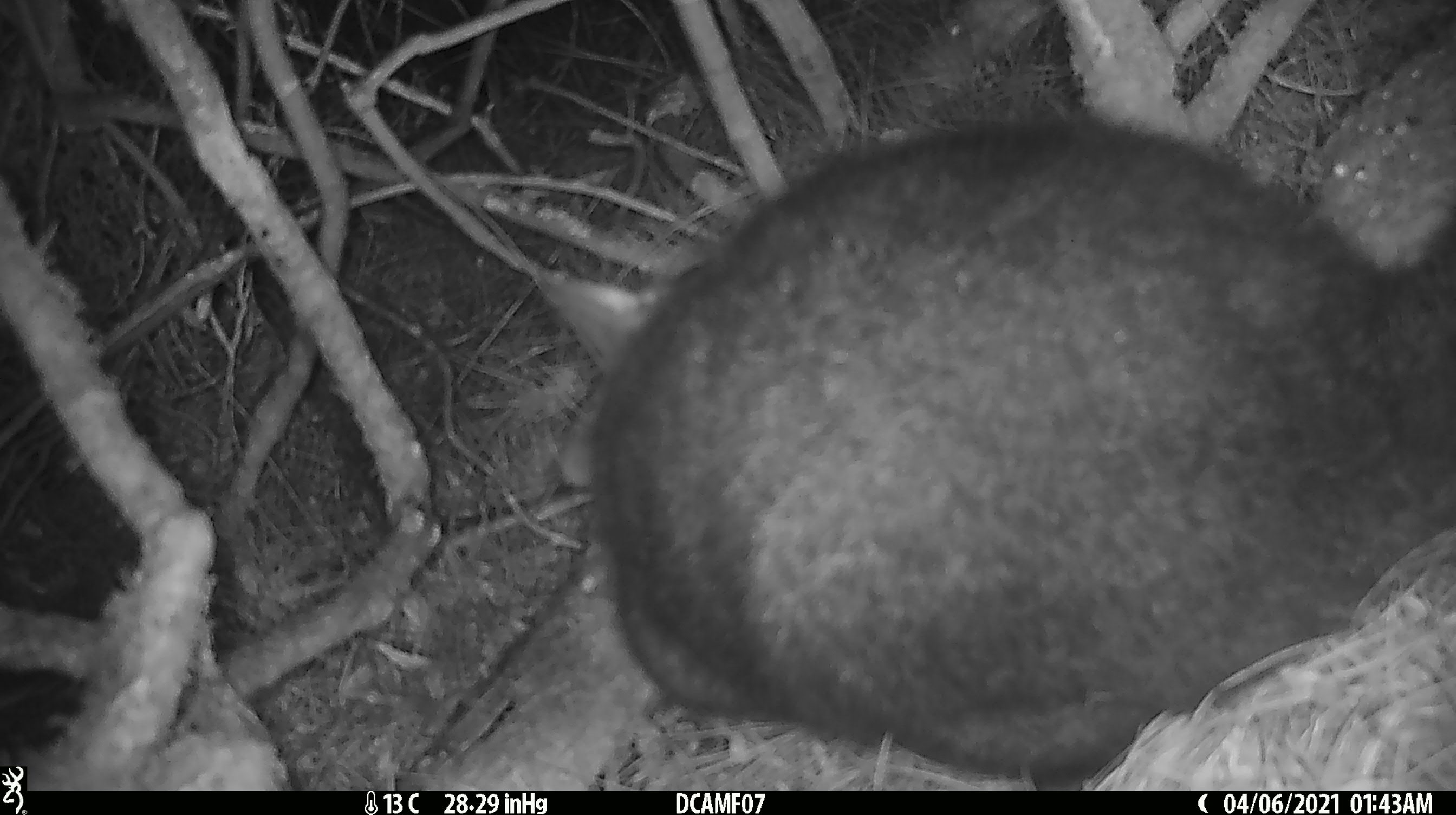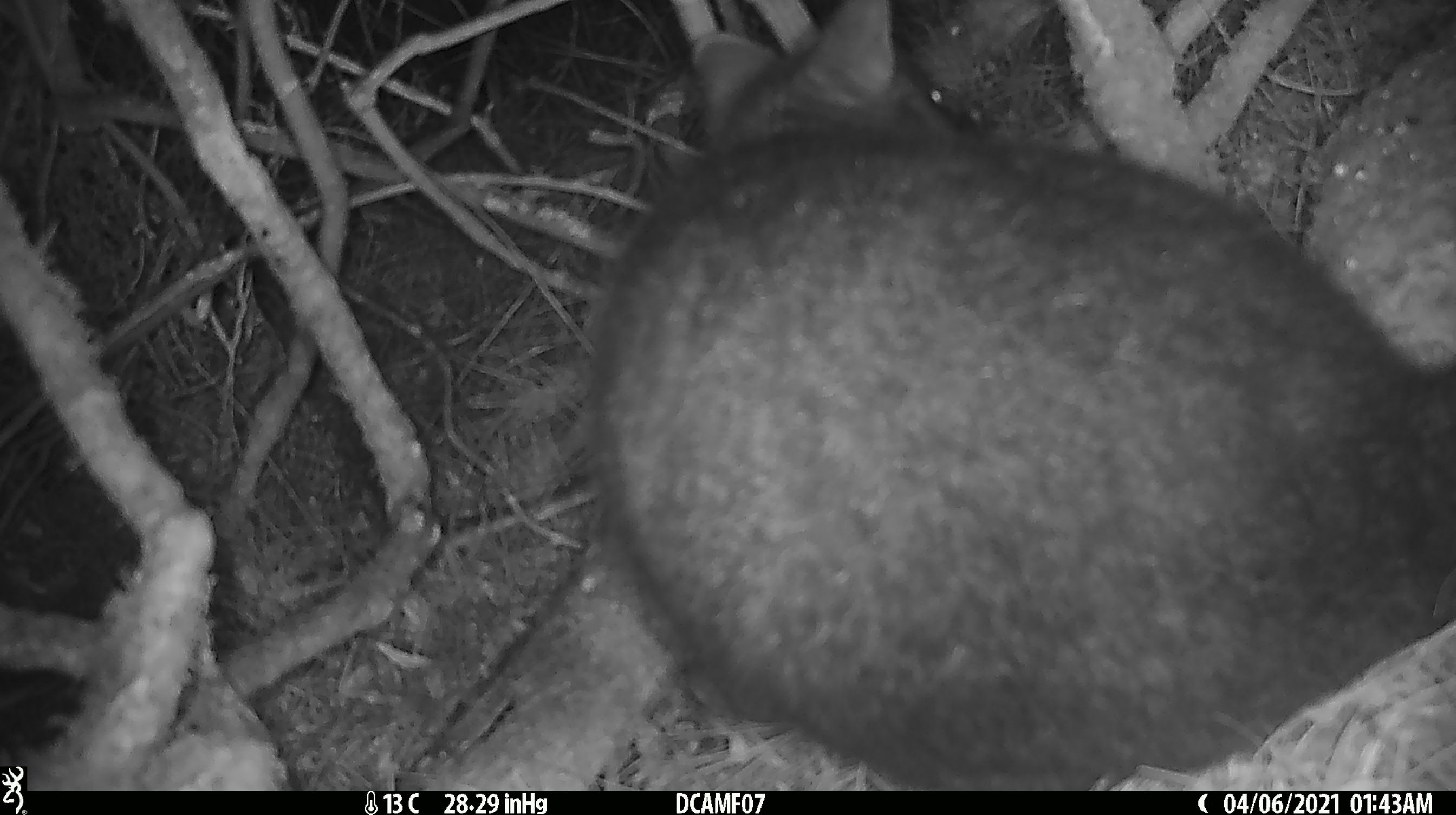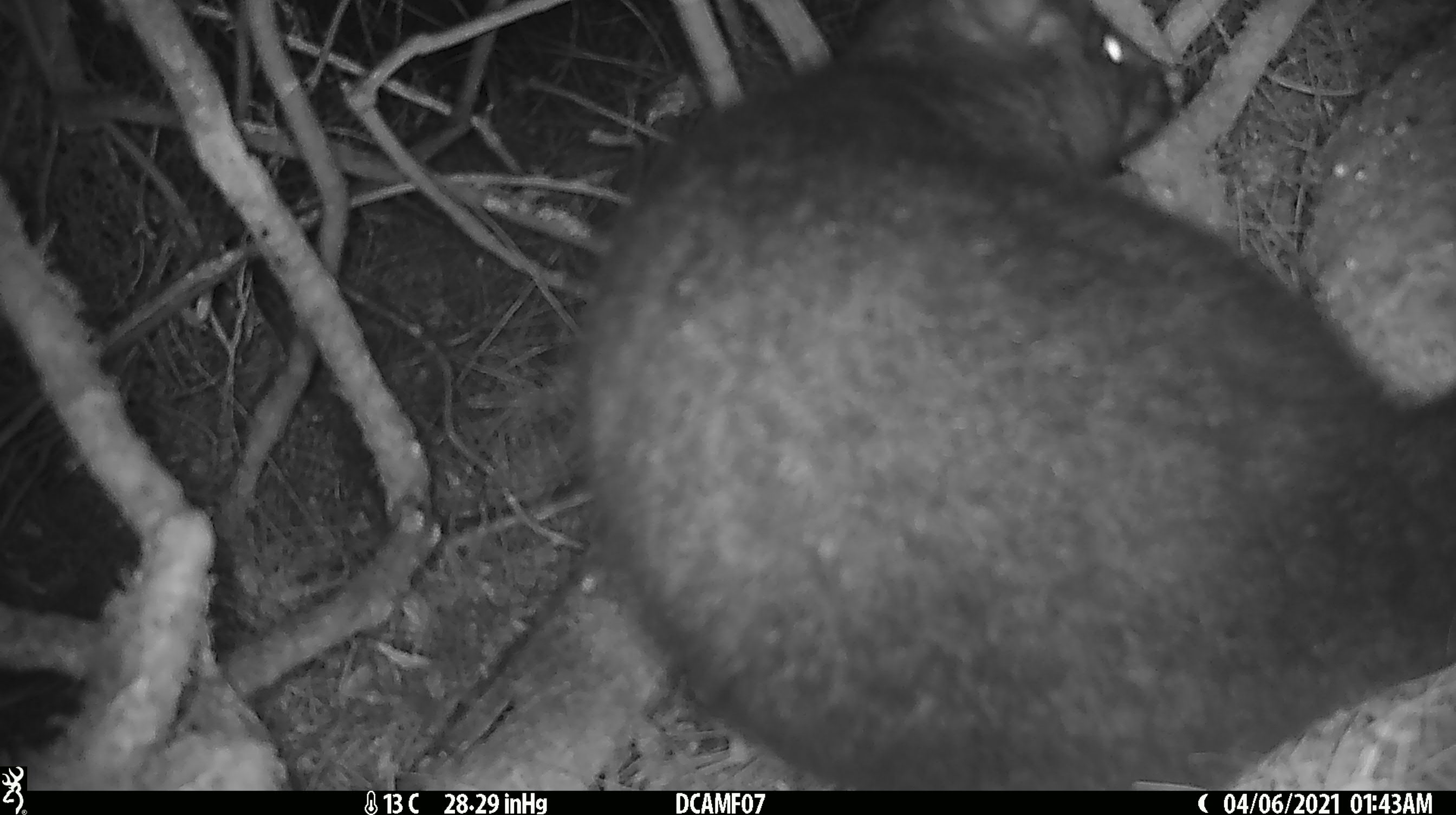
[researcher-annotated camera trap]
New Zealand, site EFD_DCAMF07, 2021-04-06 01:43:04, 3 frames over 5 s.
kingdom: Animalia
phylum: Chordata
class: Mammalia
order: Diprotodontia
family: Phalangeridae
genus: Trichosurus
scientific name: Trichosurus vulpecula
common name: common brushtail possum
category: possum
Possum (common brushtail possum) (Trichosurus vulpecula).